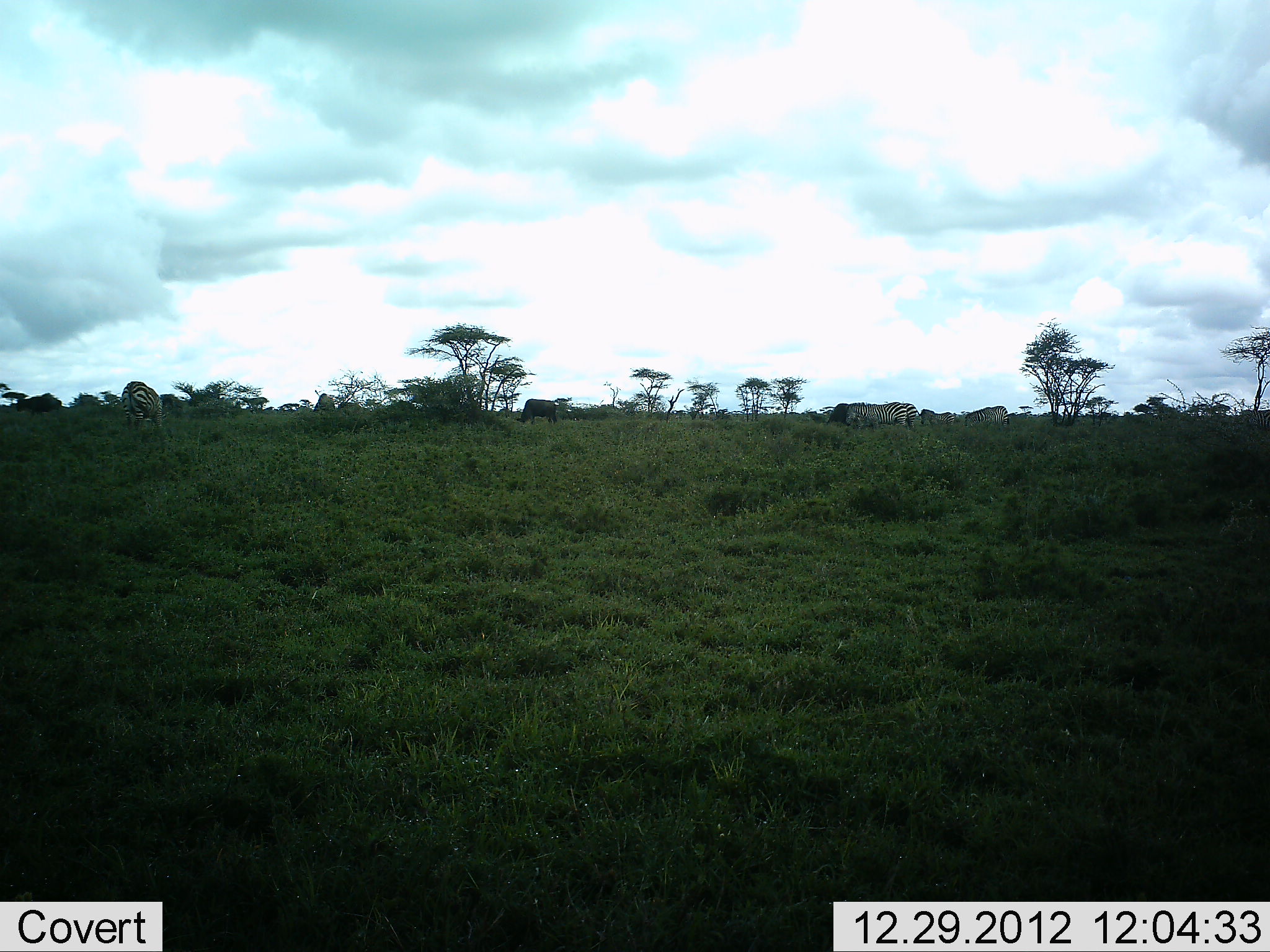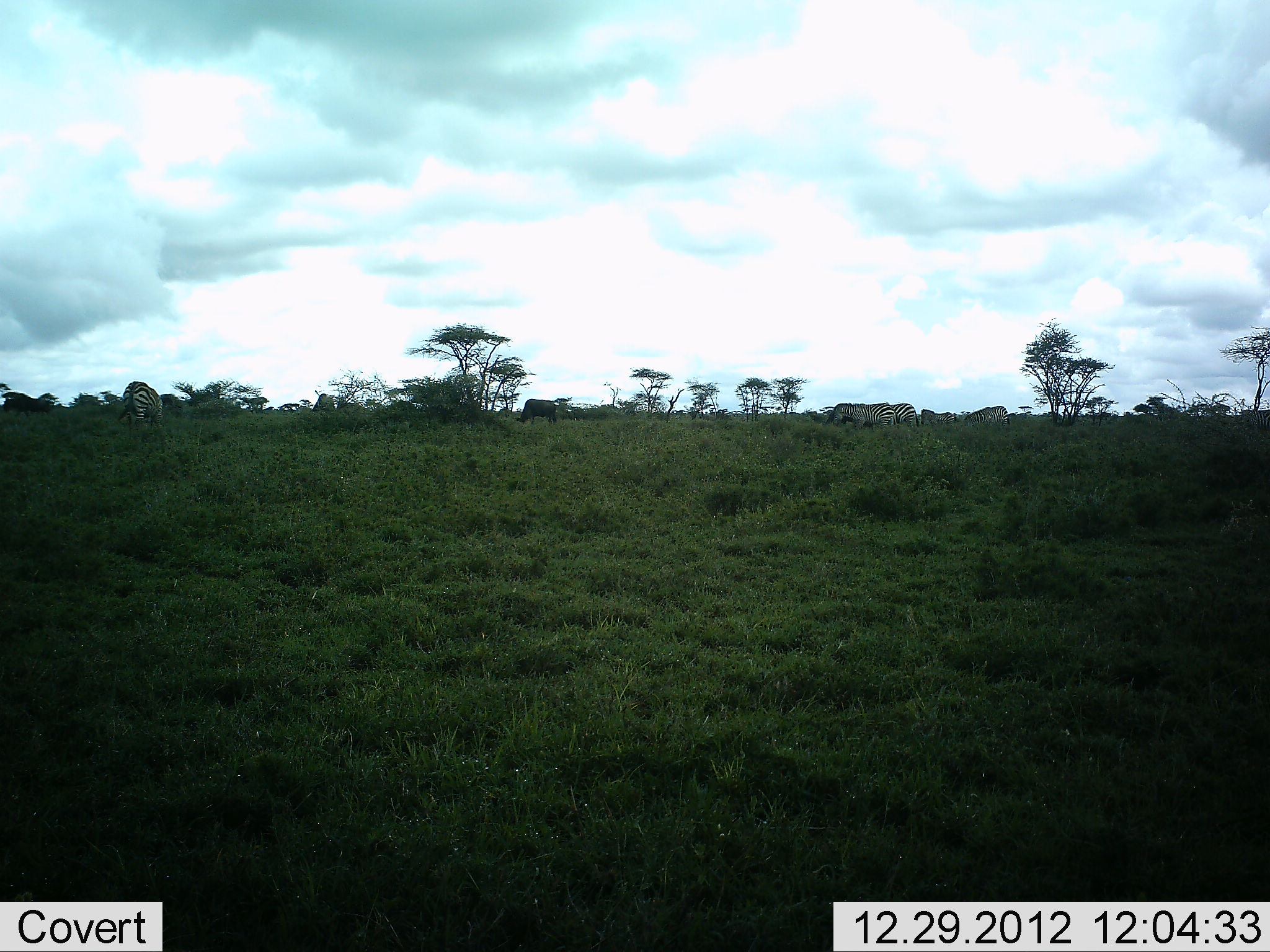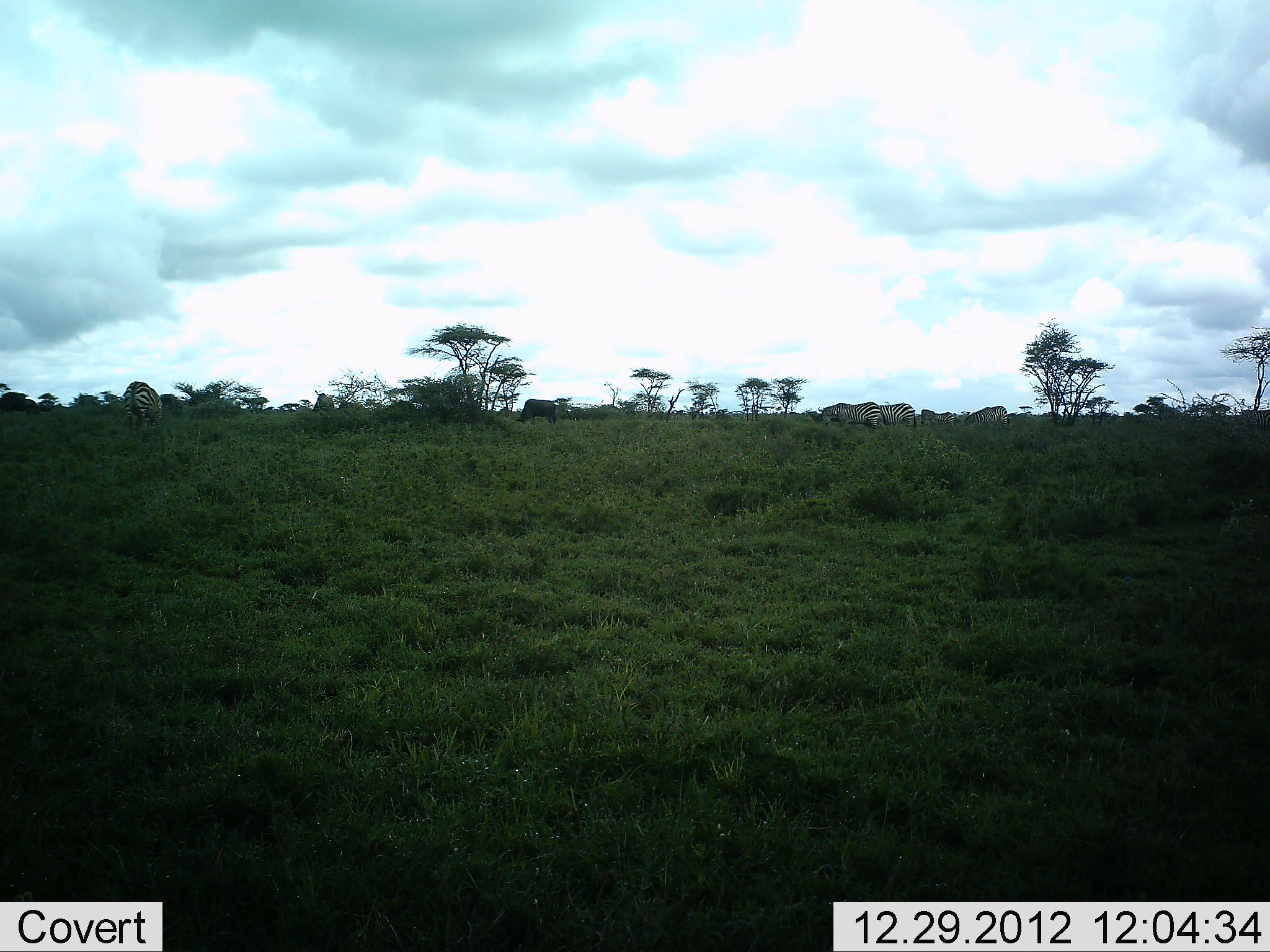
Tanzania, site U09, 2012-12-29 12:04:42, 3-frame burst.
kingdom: Animalia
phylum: Chordata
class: Mammalia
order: Artiodactyla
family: Bovidae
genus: Connochaetes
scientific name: Connochaetes taurinus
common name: blue wildebeest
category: wildebeest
Wildebeest (blue wildebeest) (Connochaetes taurinus), count 2. Behavior (volunteer vote fractions): standing 60%, resting 0%, moving 70%, interacting 0%. Young present (vote fraction): 0%. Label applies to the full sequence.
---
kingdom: Animalia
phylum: Chordata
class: Mammalia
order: Perissodactyla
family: Equidae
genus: Equus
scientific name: Equus quagga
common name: plains zebra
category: zebra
Zebra (plains zebra) (Equus quagga), count 5. Behavior (volunteer vote fractions): standing 38%, resting 0%, moving 25%, interacting 0%. Young present (vote fraction): 0%. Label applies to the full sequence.